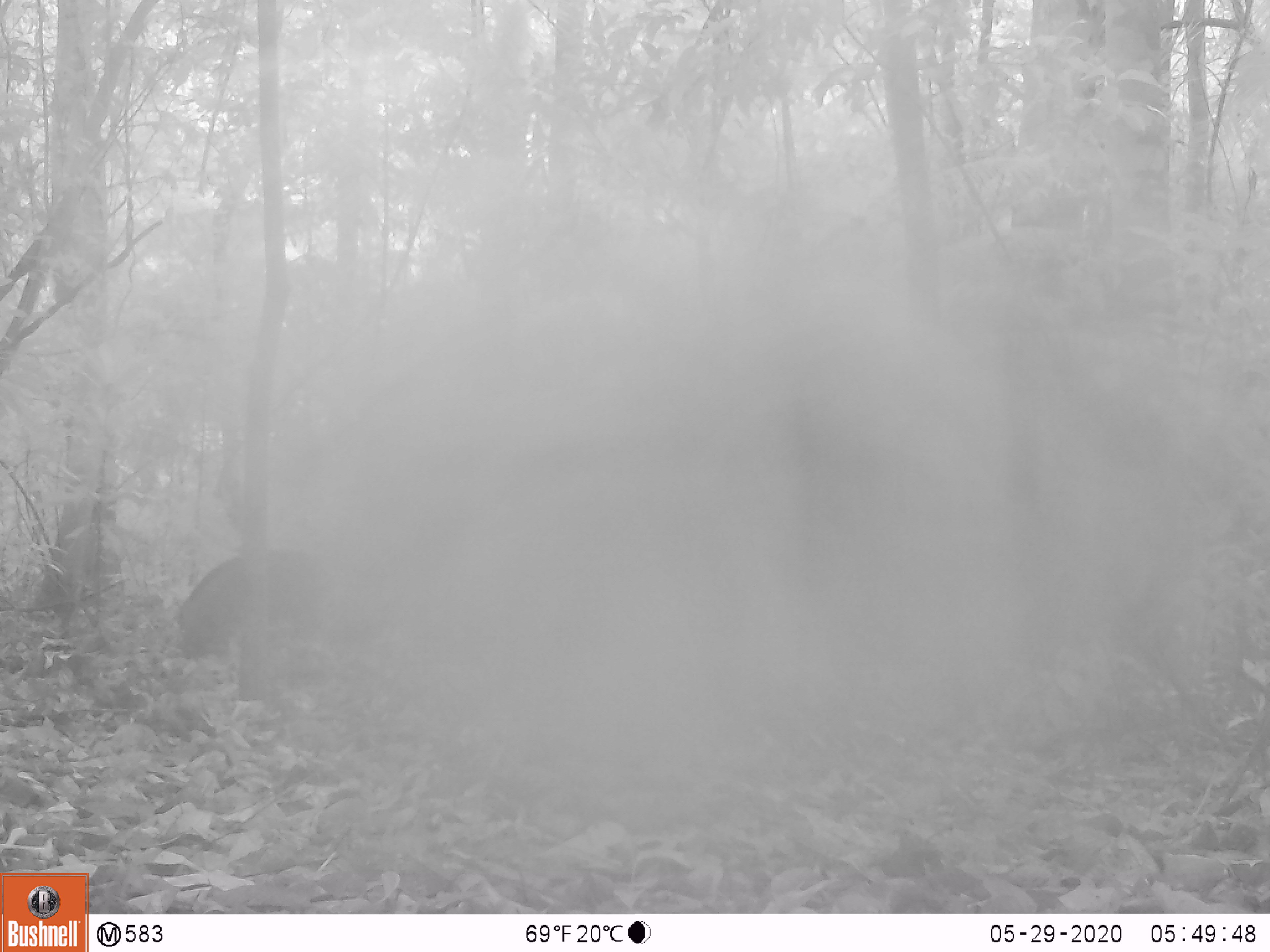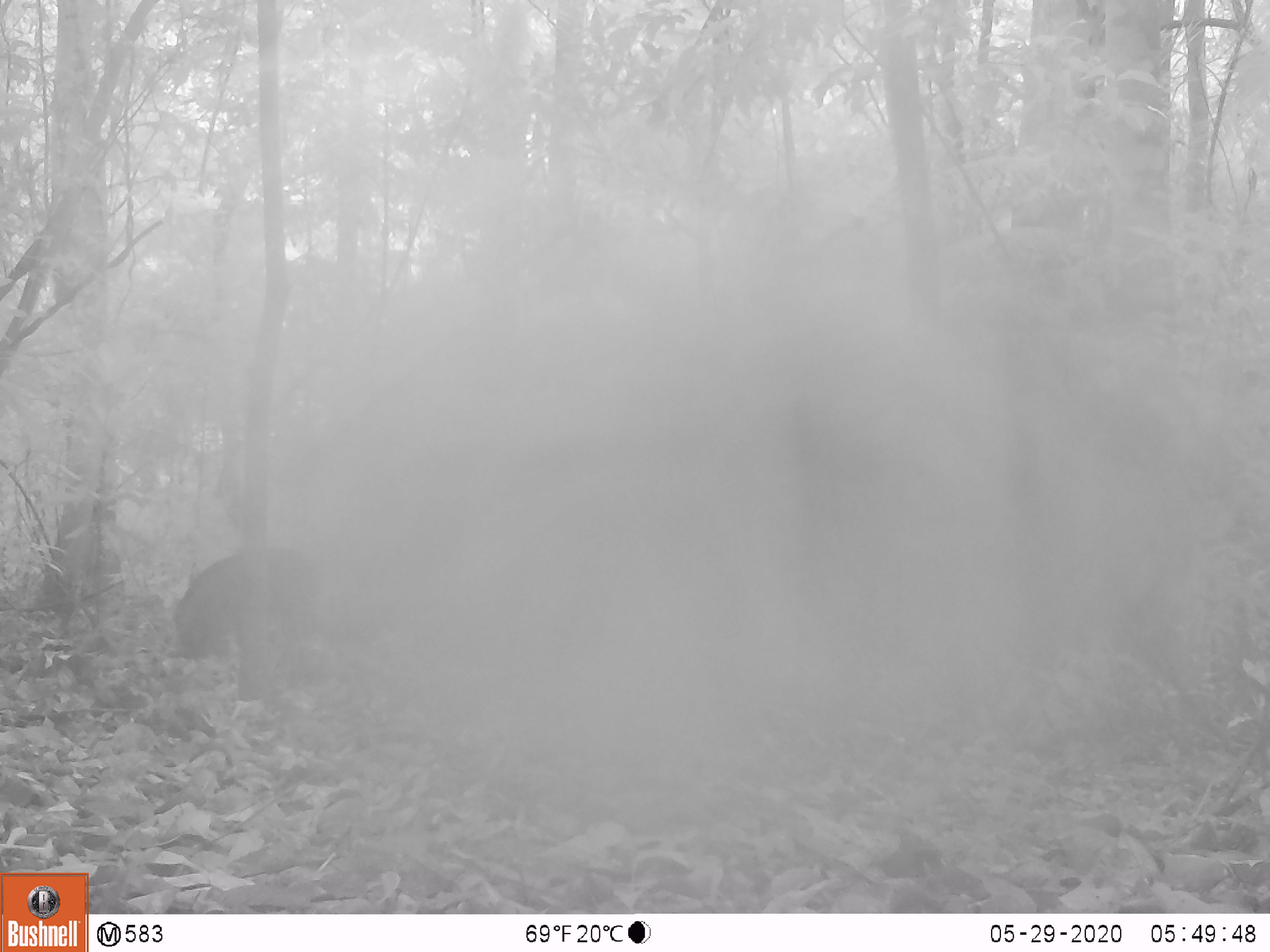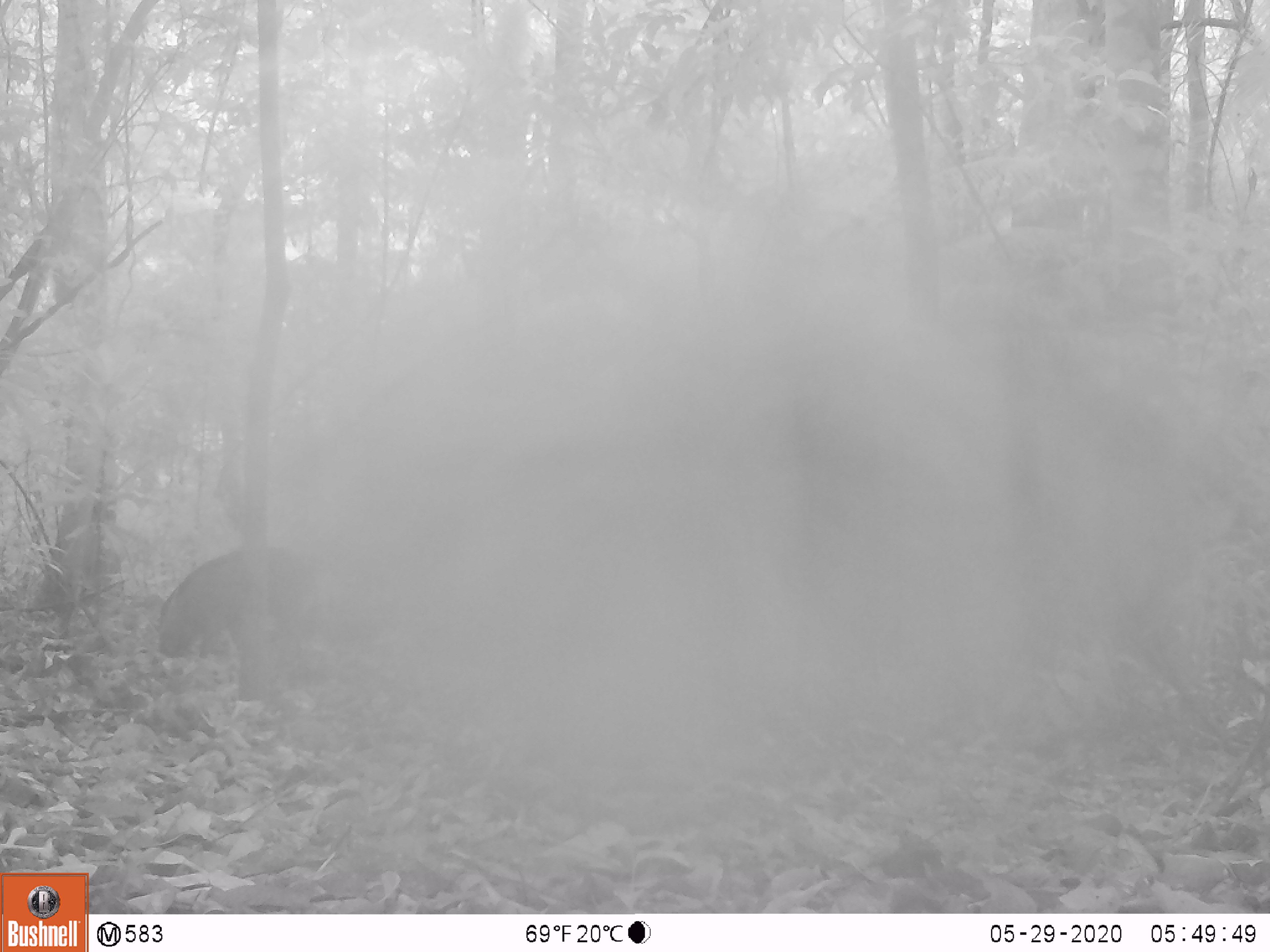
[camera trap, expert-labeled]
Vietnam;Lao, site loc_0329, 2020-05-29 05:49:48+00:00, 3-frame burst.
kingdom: Animalia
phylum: Chordata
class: Mammalia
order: Artiodactyla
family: Suidae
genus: Sus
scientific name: Sus scrofa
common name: eurasian wild pig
Eurasian wild pig (Sus scrofa). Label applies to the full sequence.